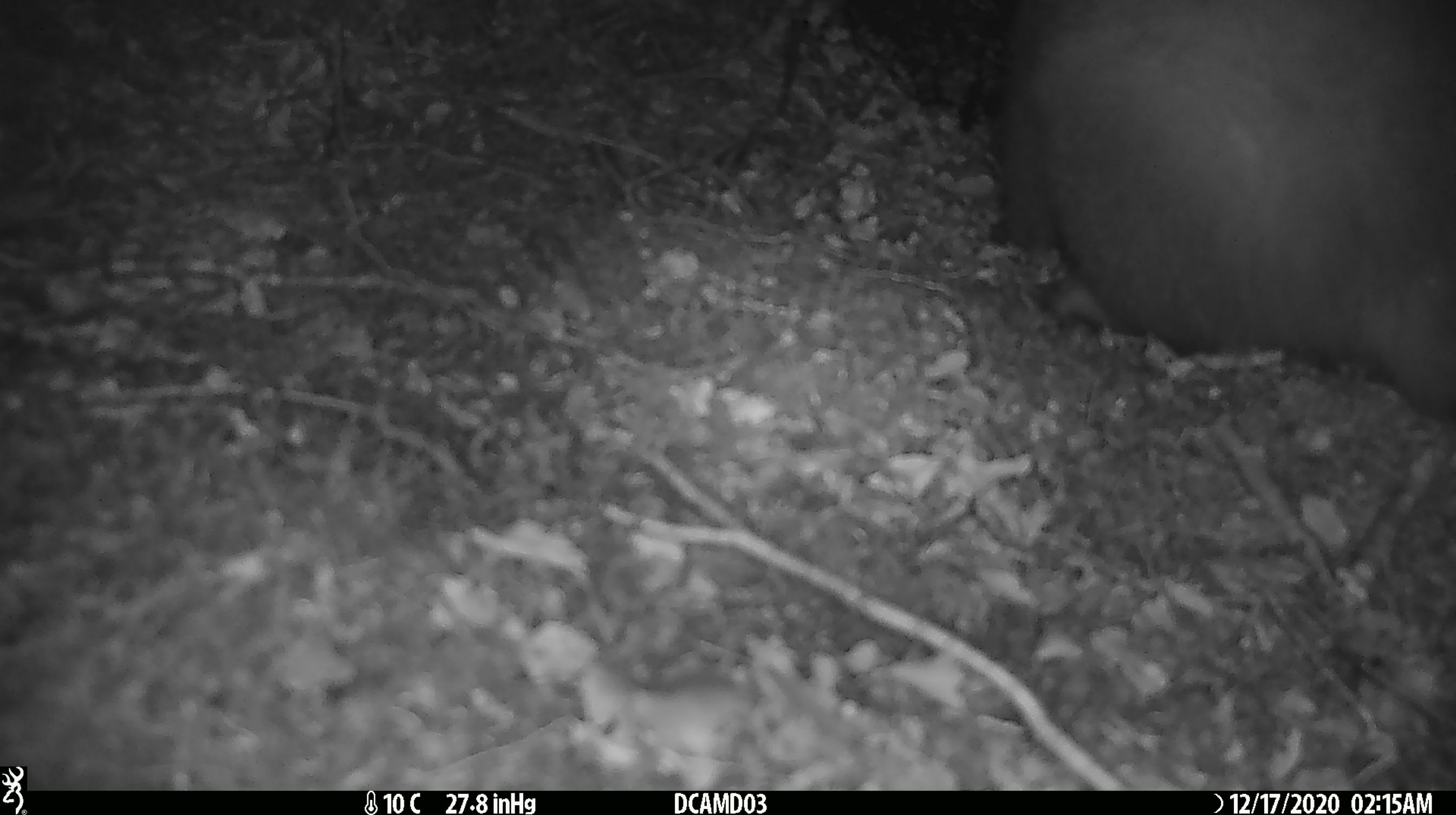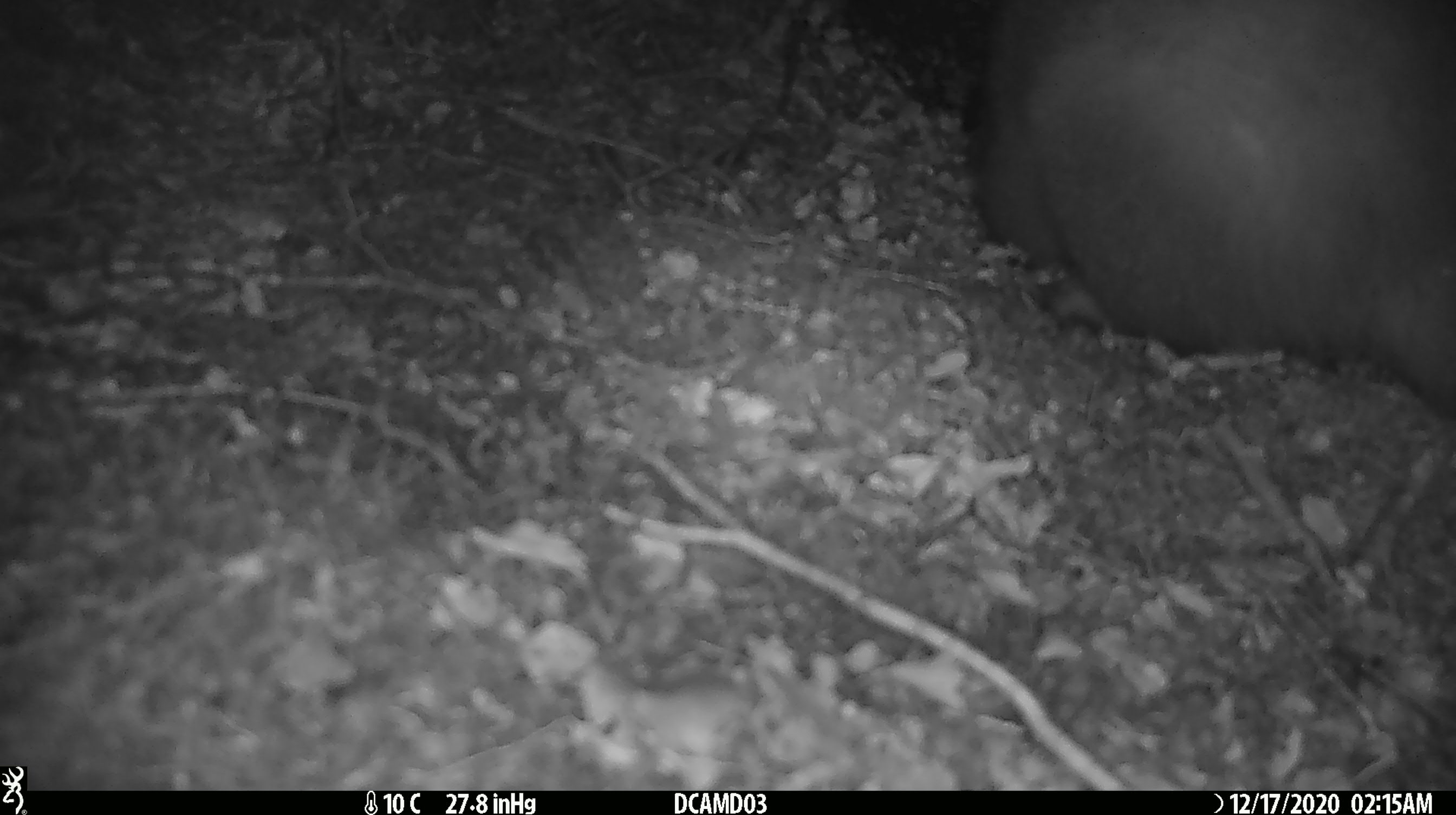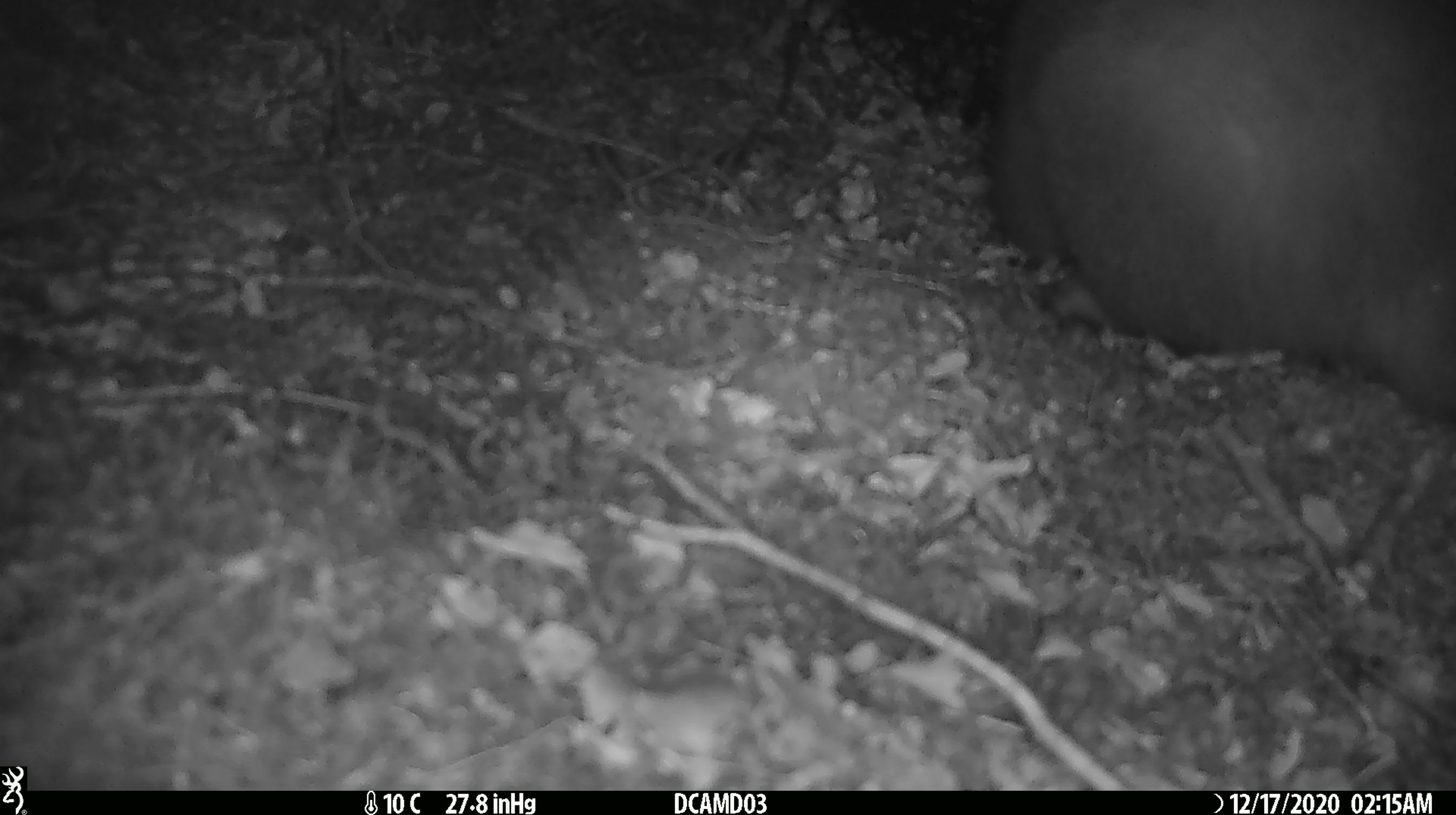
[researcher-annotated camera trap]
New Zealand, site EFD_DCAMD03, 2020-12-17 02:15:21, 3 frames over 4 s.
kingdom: Animalia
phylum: Chordata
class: Mammalia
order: Diprotodontia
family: Phalangeridae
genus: Trichosurus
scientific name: Trichosurus vulpecula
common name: common brushtail possum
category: possum